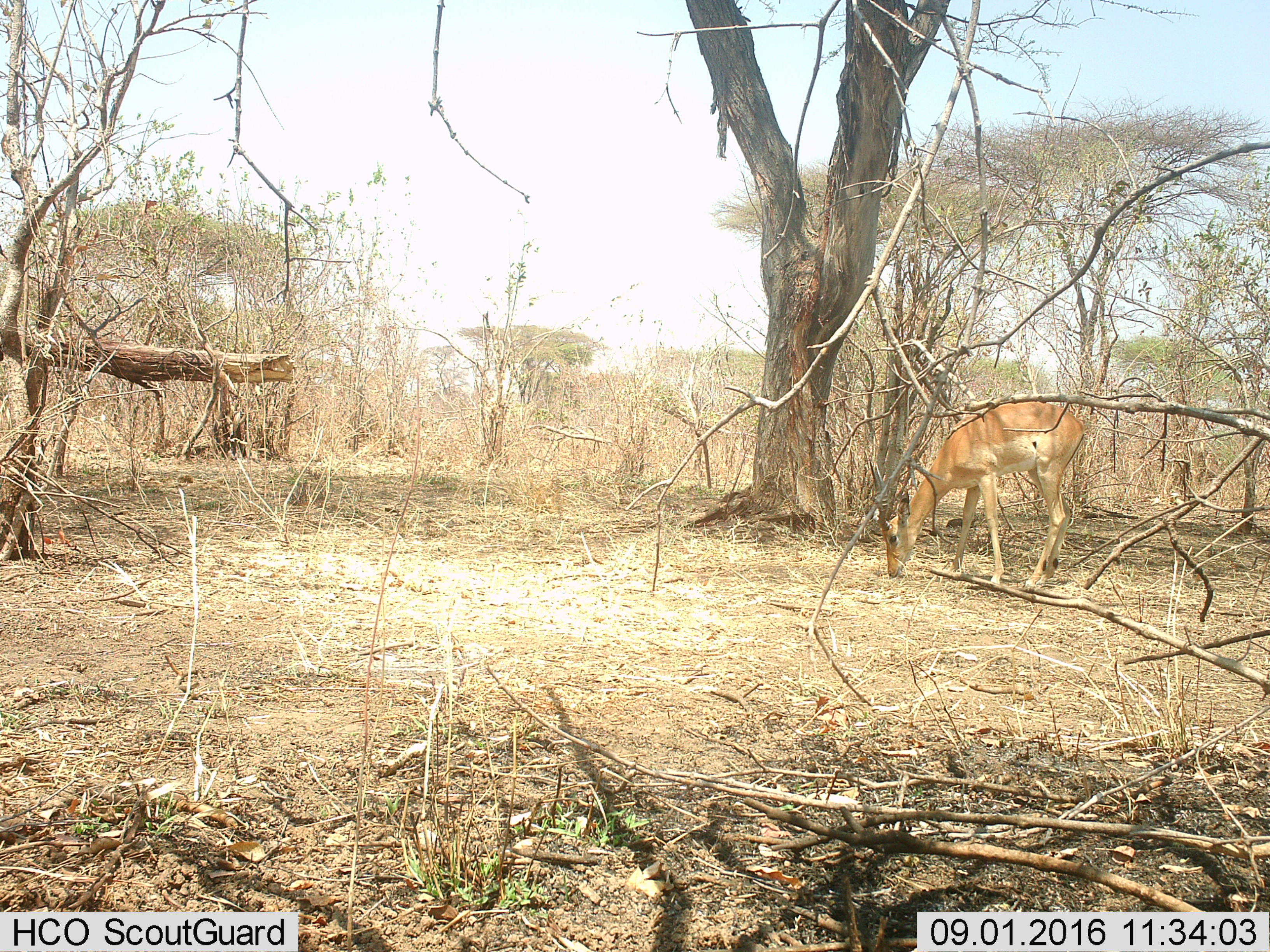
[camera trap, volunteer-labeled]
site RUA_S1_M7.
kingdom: Animalia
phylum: Chordata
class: Mammalia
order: Artiodactyla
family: Bovidae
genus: Aepyceros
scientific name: Aepyceros melampus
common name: impala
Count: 1.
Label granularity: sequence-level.